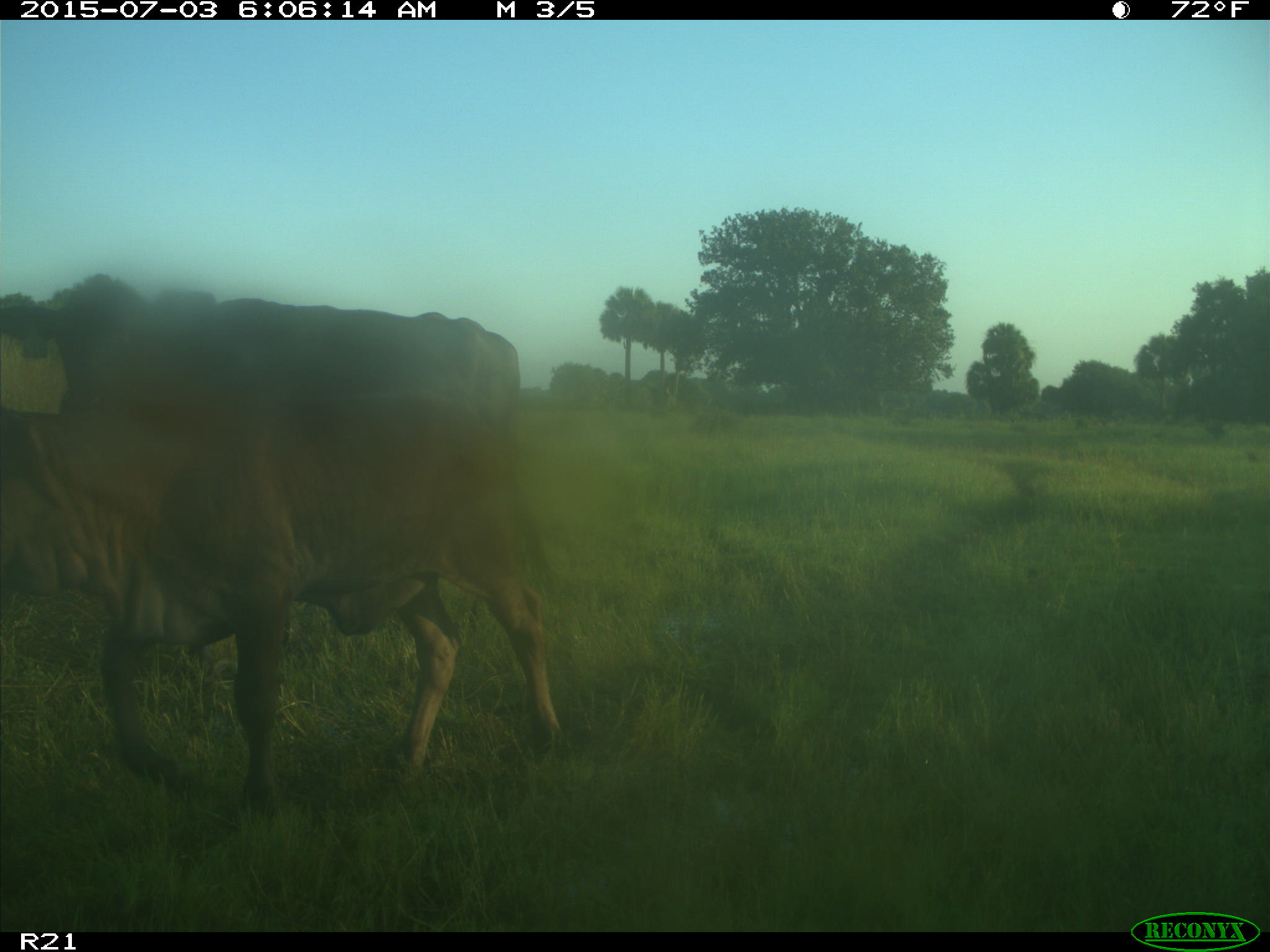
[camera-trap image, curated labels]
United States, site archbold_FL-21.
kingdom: Animalia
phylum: Chordata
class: Mammalia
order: Artiodactyla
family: Bovidae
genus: Bos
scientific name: Bos taurus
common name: domestic cow